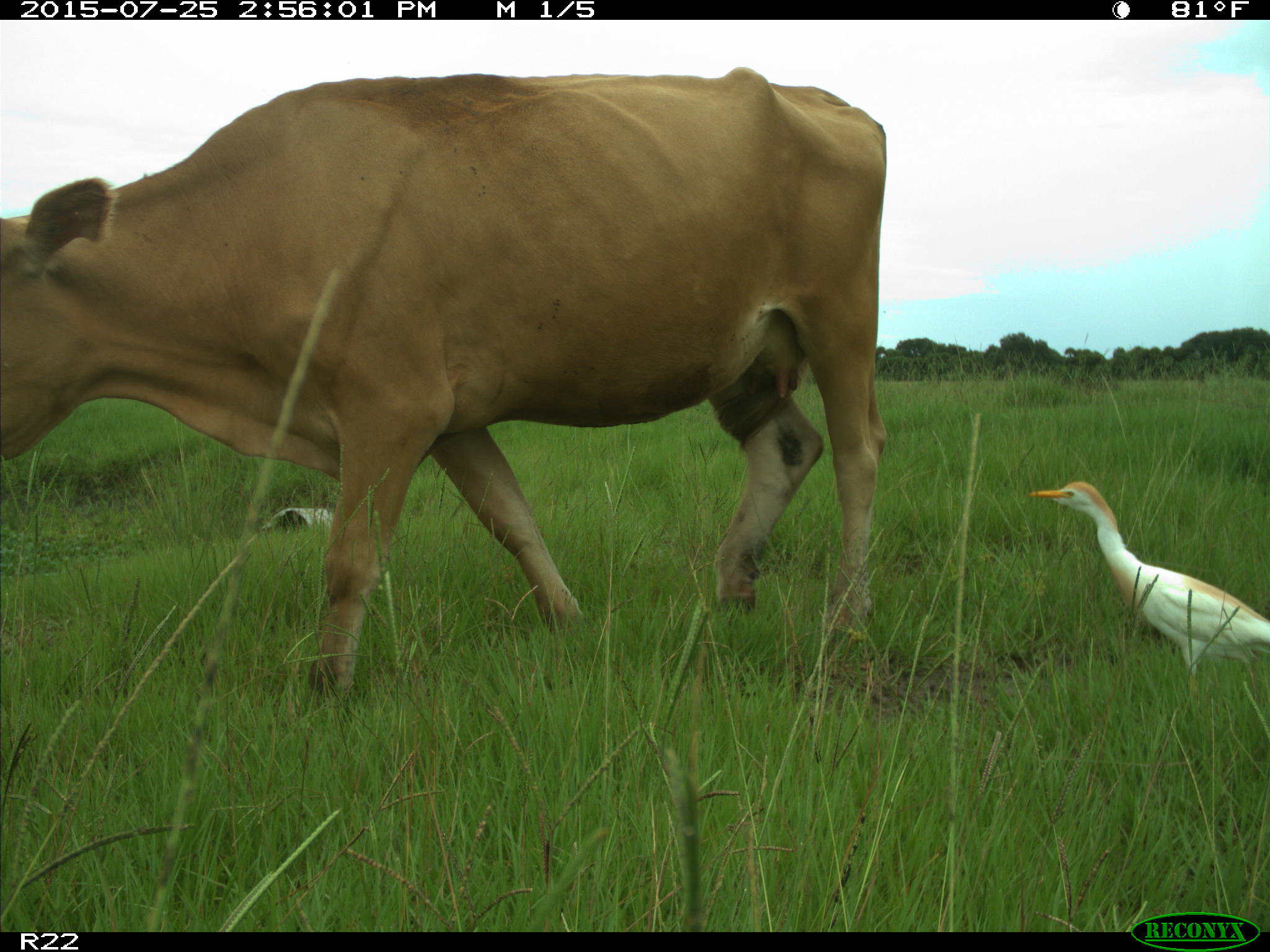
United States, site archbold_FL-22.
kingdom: Animalia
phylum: Chordata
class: Mammalia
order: Artiodactyla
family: Bovidae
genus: Bos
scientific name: Bos taurus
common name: domestic cow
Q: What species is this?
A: Bos taurus (domestic cow).